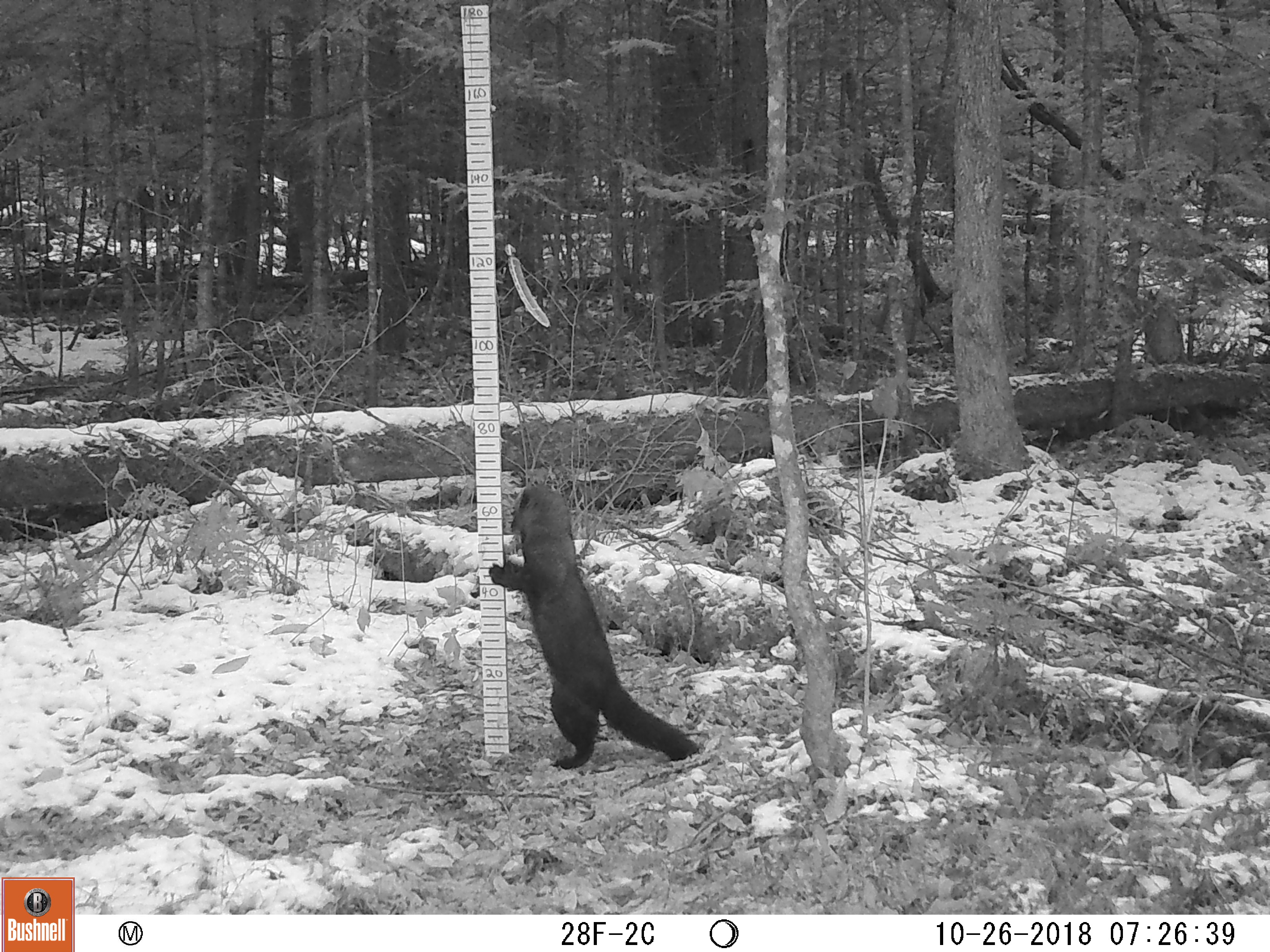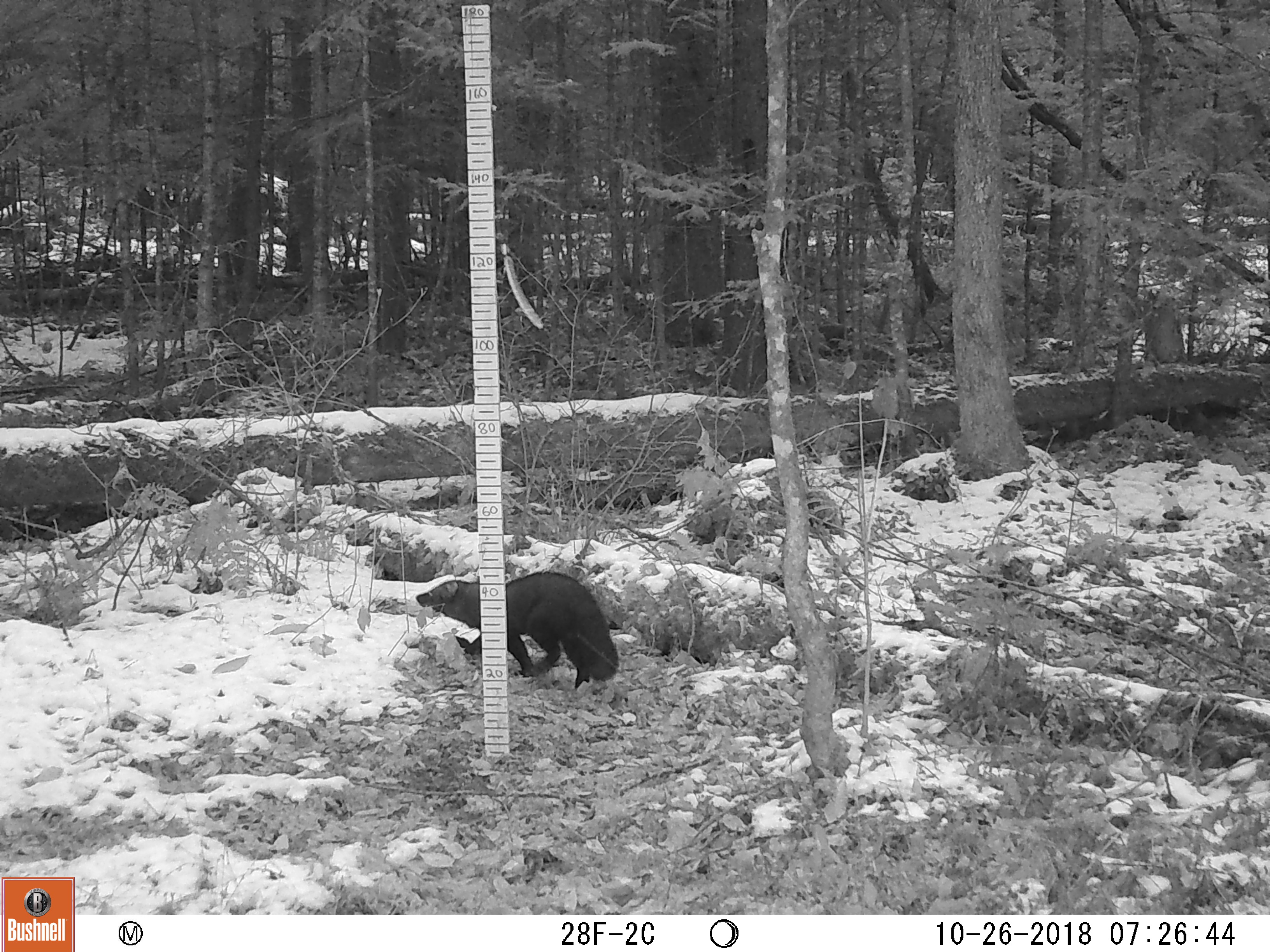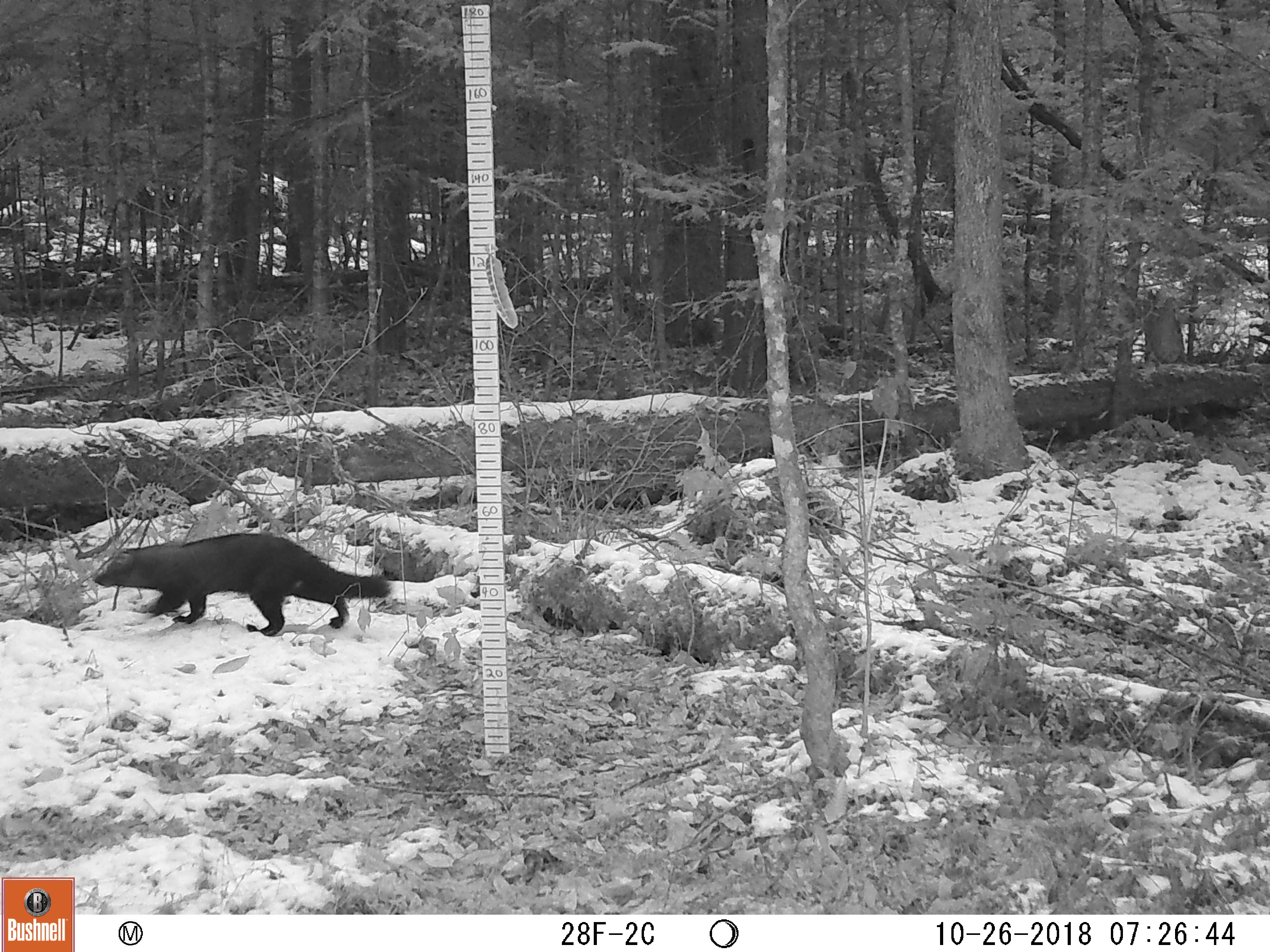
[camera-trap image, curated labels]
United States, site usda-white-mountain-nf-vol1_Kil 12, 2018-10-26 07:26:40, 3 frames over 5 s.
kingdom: Animalia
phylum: Chordata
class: Mammalia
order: Carnivora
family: Mustelidae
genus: Pekania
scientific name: Pekania pennanti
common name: fisher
Fisher (Pekania pennanti).